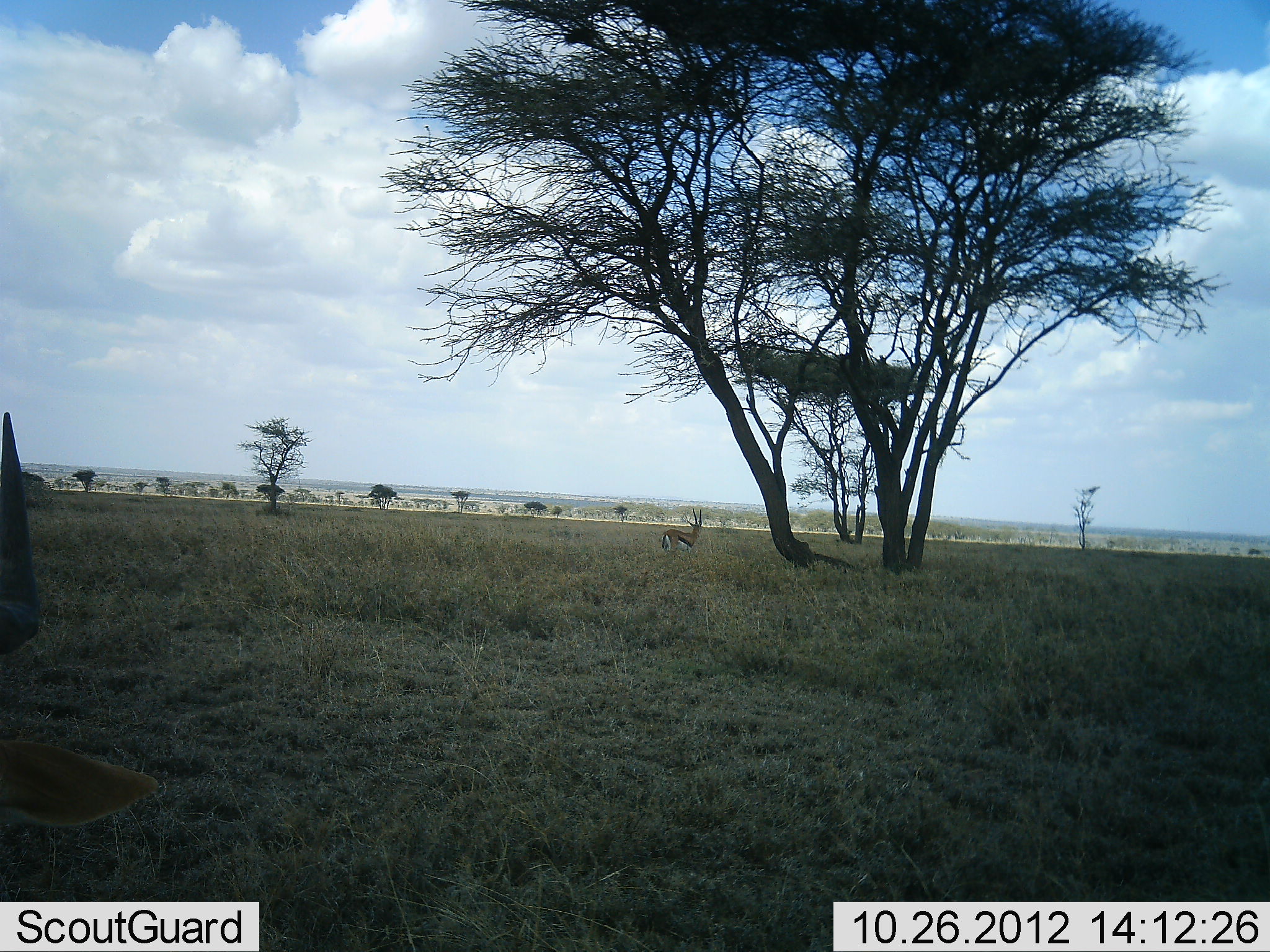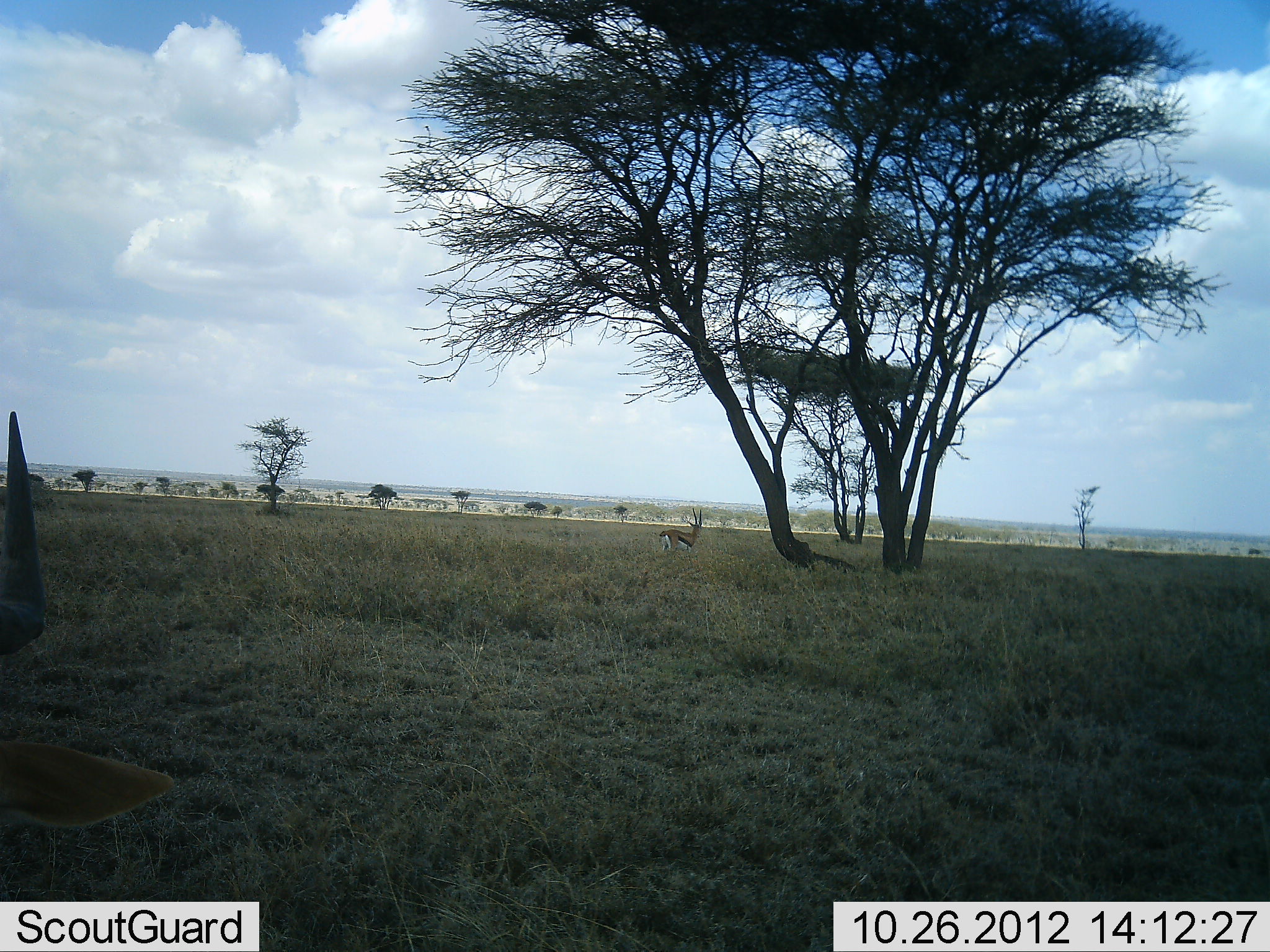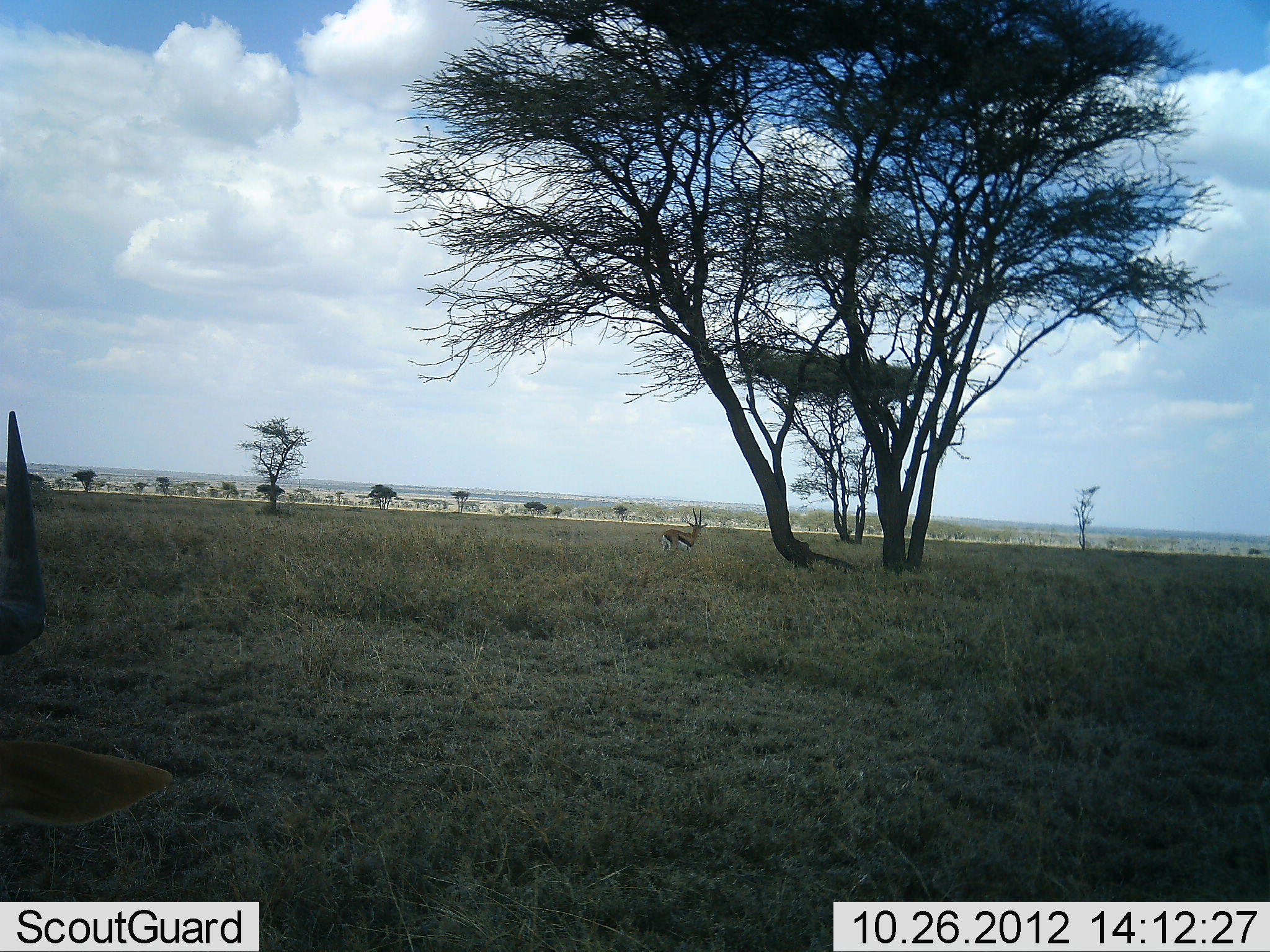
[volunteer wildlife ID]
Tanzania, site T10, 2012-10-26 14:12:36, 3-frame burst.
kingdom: Animalia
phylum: Chordata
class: Mammalia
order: Artiodactyla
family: Bovidae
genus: Eudorcas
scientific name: Eudorcas thomsonii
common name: thomson's gazelle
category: gazellethomsons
Gazellethomsons (thomson's gazelle) (Eudorcas thomsonii), count 2. Behavior (volunteer vote fractions): standing 86%, resting 0%, moving 7%, interacting 0%. Young present (vote fraction): 0%. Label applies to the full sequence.